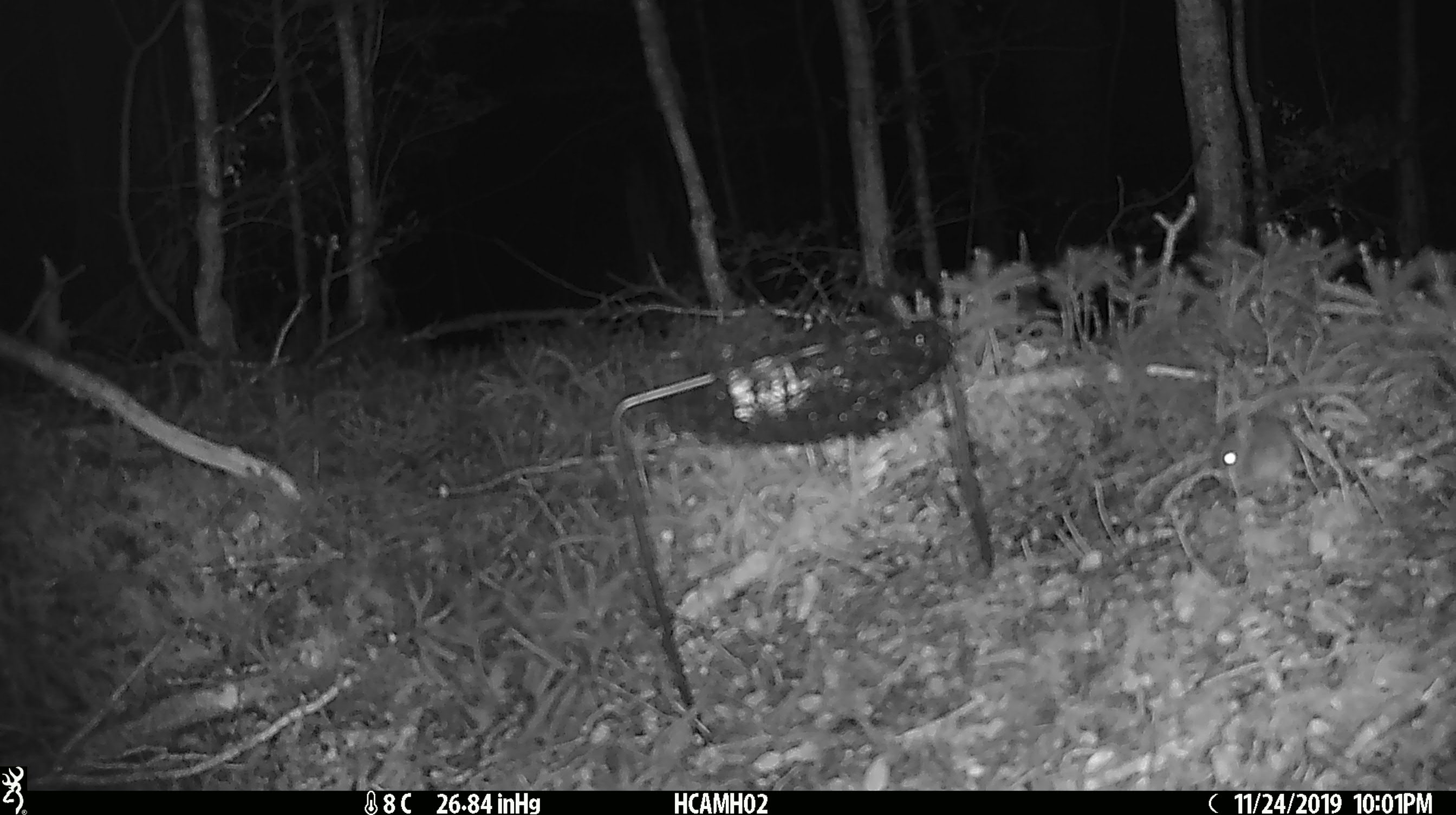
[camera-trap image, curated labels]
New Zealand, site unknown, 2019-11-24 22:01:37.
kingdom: Animalia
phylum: Chordata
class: Mammalia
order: Rodentia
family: Muridae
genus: Mus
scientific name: Mus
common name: mouse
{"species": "mouse (Mus)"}